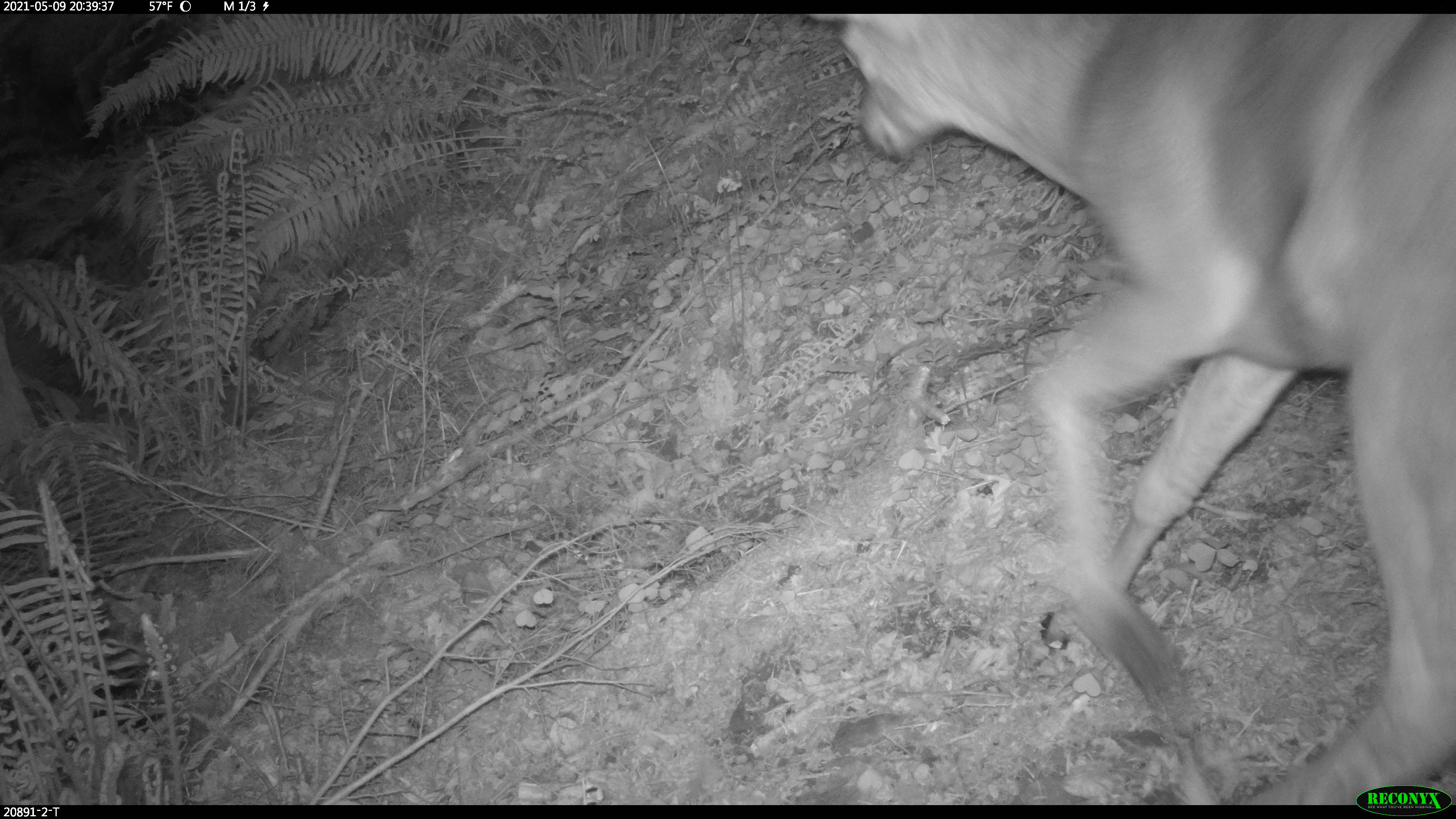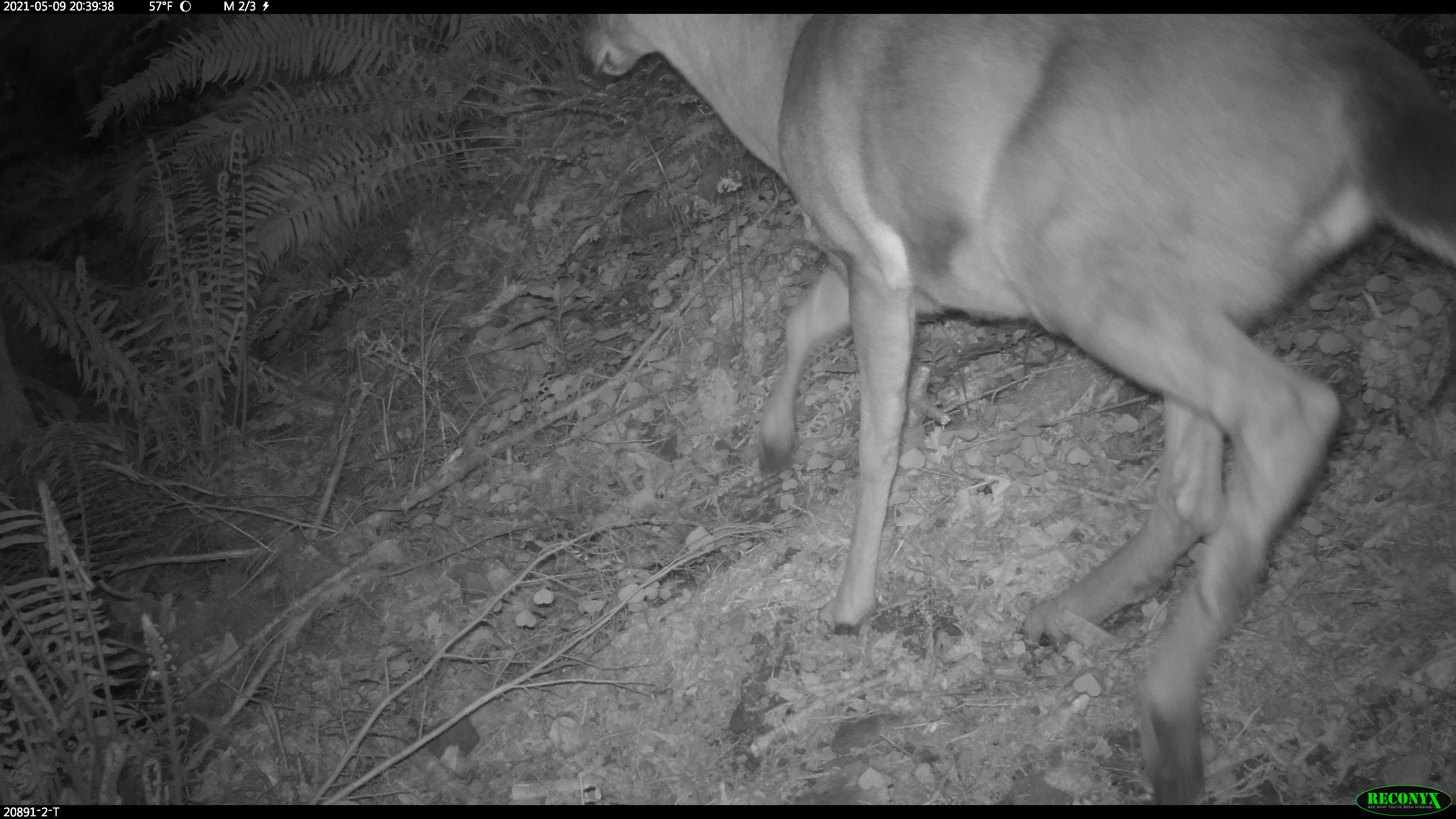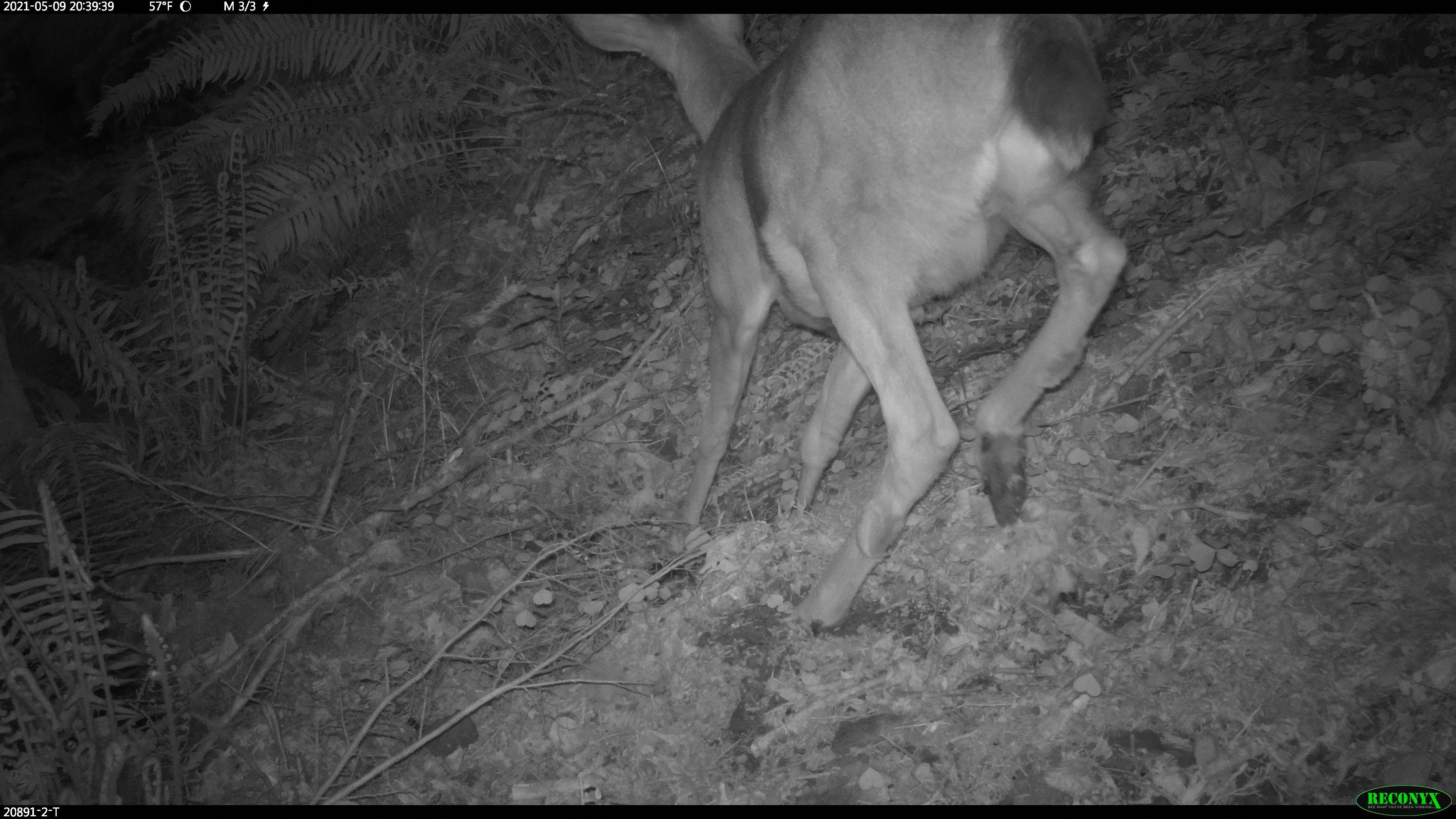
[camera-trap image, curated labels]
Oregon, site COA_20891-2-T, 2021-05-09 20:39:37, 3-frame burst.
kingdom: Animalia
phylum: Chordata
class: Mammalia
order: Artiodactyla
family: Cervidae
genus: Odocoileus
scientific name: Odocoileus hemionus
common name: black-tailed deer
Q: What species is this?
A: Black-tailed deer (Odocoileus hemionus).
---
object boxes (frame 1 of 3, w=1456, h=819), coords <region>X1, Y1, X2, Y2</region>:
black-tailed deer: <region>806, 16, 1450, 773</region>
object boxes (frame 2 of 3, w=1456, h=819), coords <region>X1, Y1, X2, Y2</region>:
black-tailed deer: <region>551, 16, 1447, 774</region>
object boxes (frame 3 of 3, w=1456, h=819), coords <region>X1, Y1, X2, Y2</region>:
black-tailed deer: <region>563, 18, 1132, 634</region>